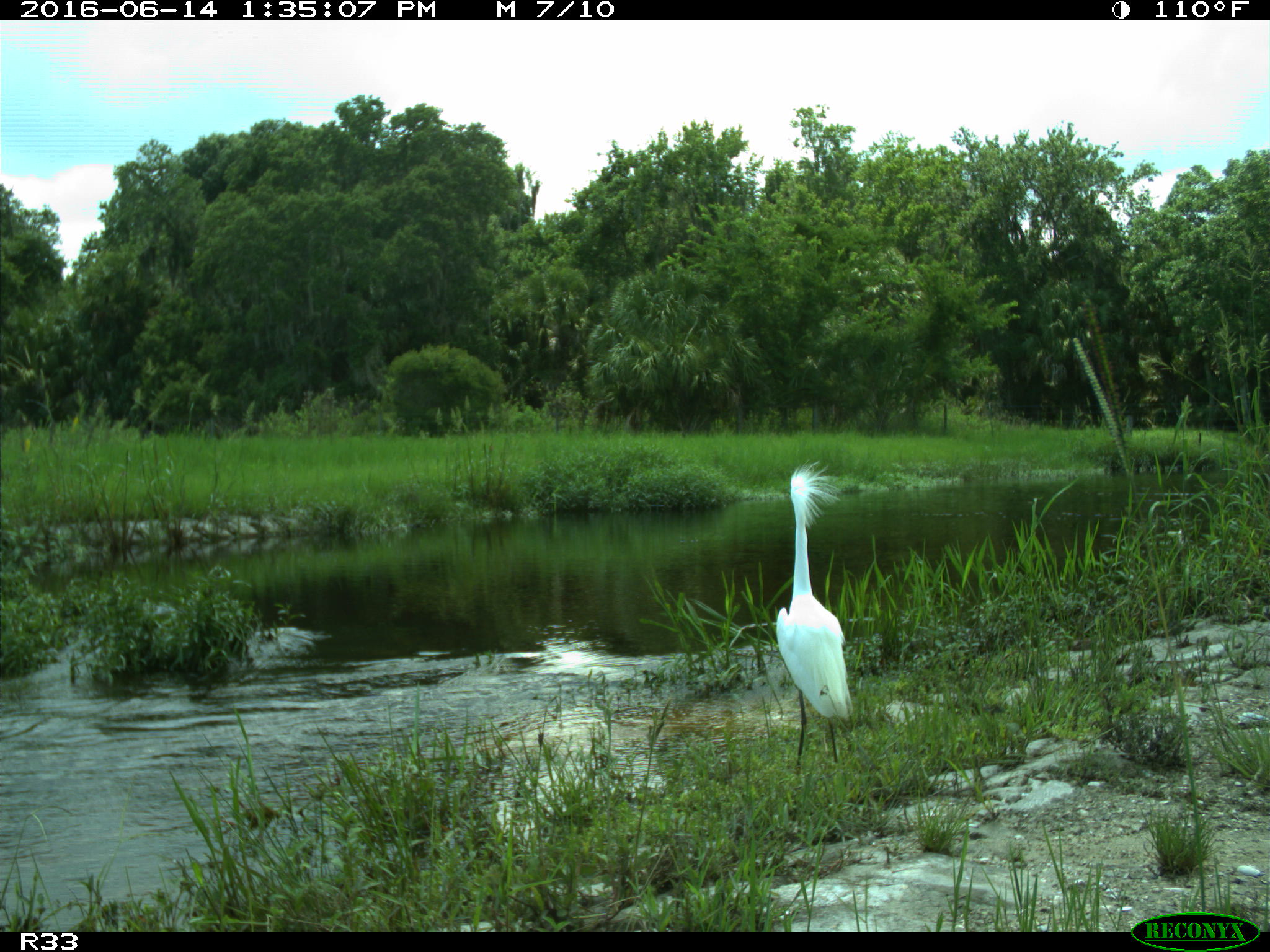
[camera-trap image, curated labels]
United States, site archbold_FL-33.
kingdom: Animalia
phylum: Chordata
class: Aves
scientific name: Aves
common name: birds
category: unidentified bird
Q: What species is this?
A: Unidentified bird (birds) (Aves).